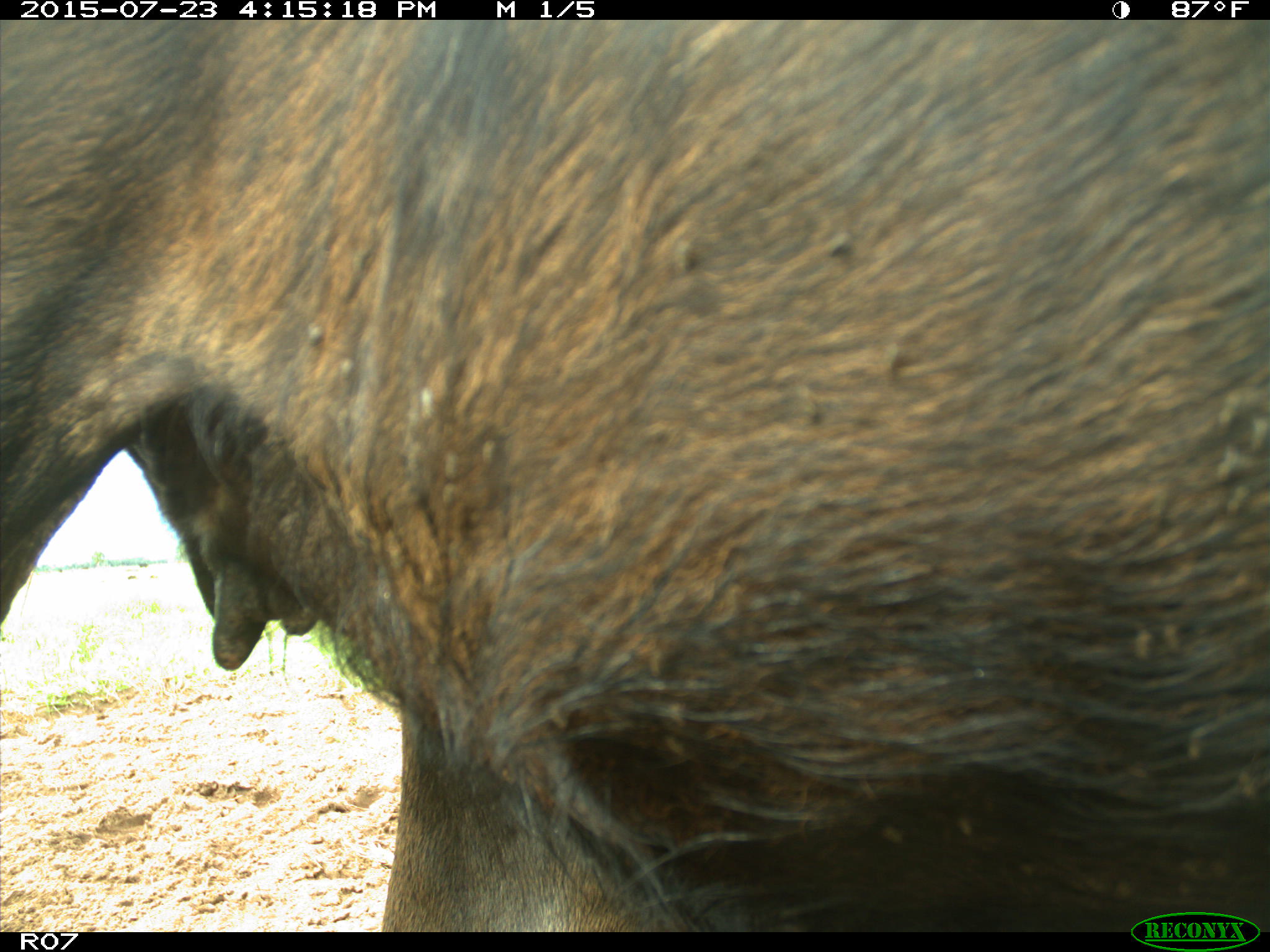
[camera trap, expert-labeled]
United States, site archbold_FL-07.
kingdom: Animalia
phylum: Chordata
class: Mammalia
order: Artiodactyla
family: Bovidae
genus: Bos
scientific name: Bos taurus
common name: domestic cow